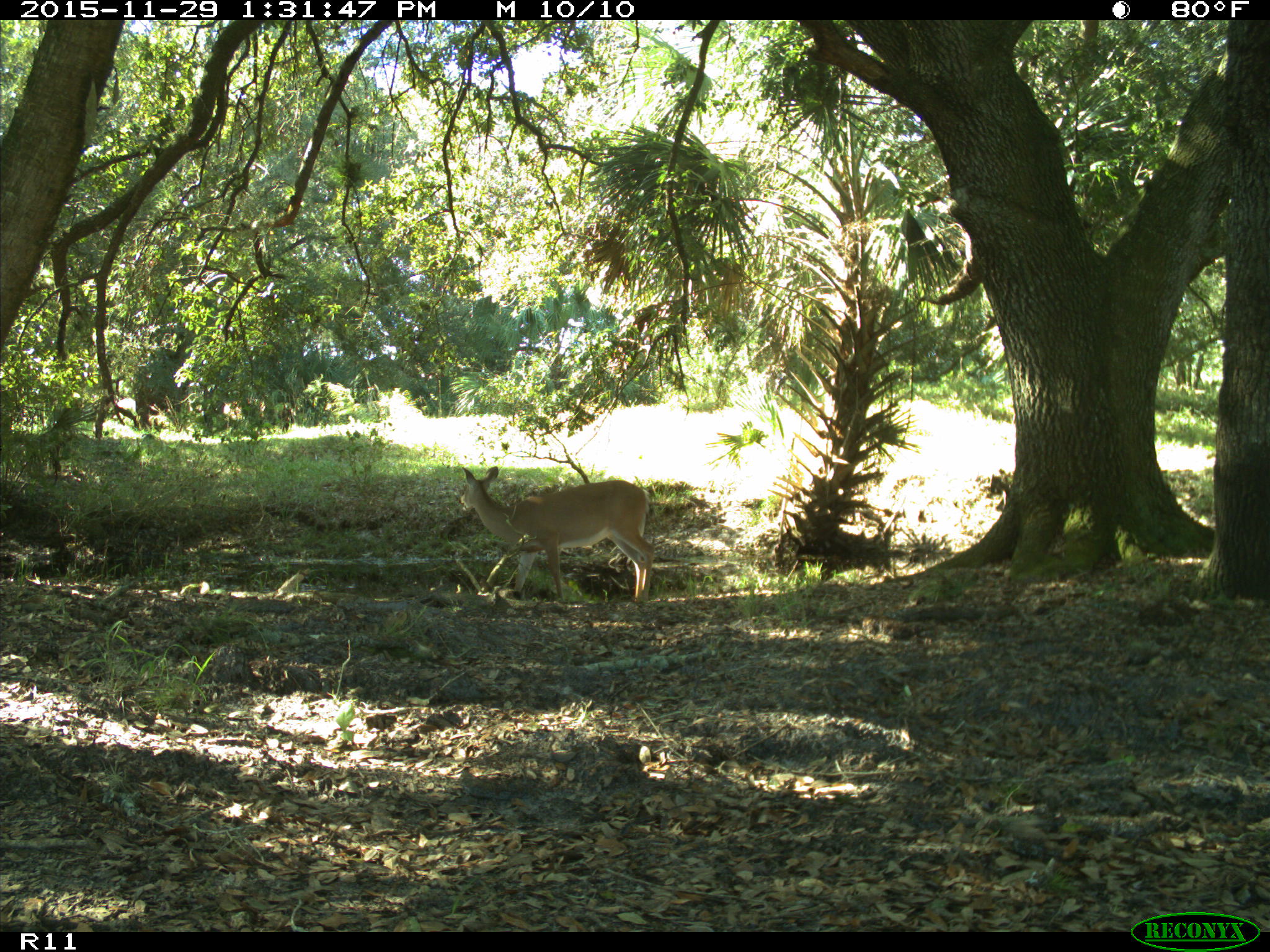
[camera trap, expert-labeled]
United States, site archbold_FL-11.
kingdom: Animalia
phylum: Chordata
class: Mammalia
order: Artiodactyla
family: Cervidae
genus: Odocoileus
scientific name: Odocoileus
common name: deer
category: unidentified deer